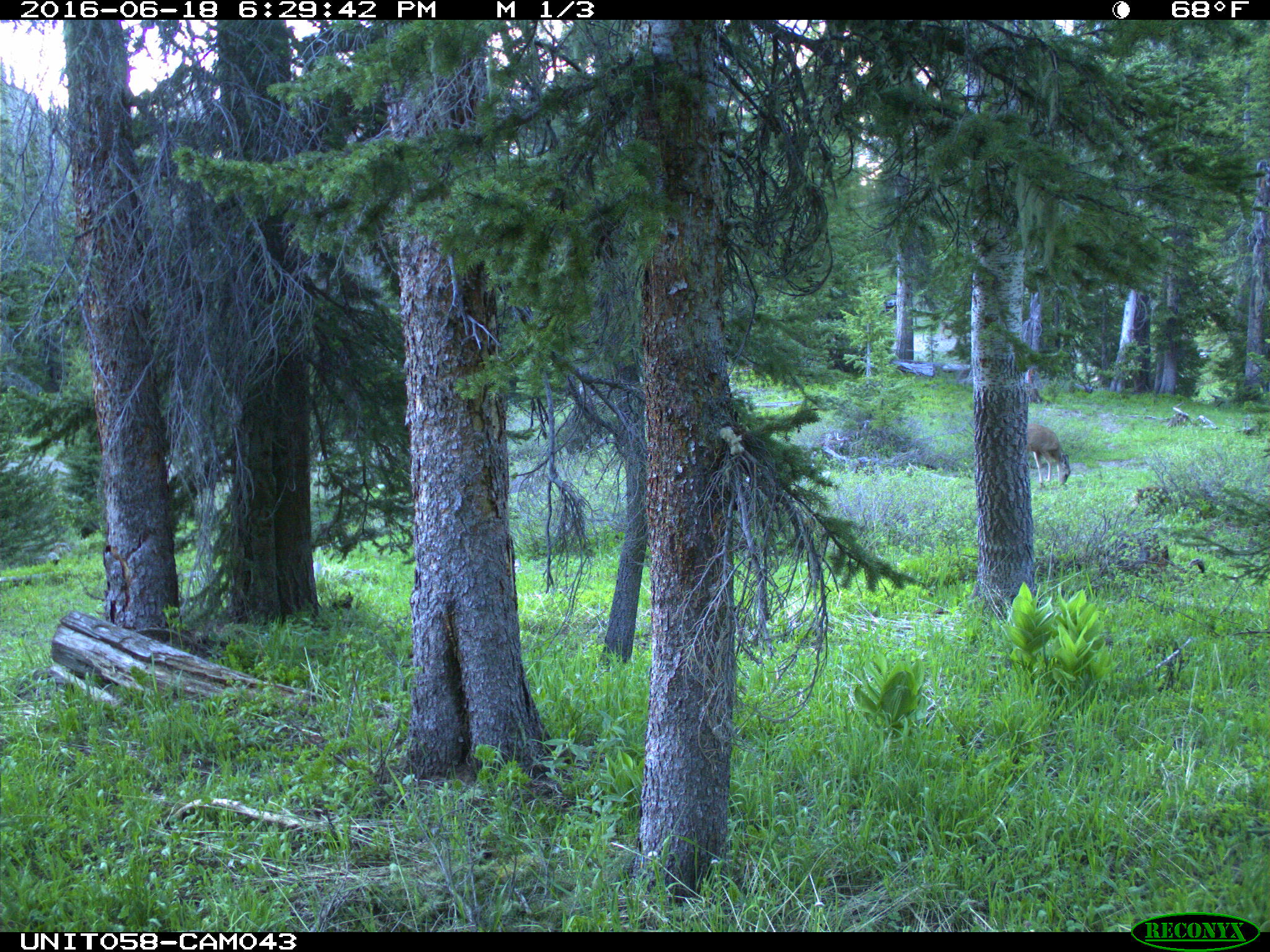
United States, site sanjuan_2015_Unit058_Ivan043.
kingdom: Animalia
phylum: Chordata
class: Mammalia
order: Artiodactyla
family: Cervidae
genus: Odocoileus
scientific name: Odocoileus hemionus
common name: mule deer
Odocoileus hemionus (mule deer).